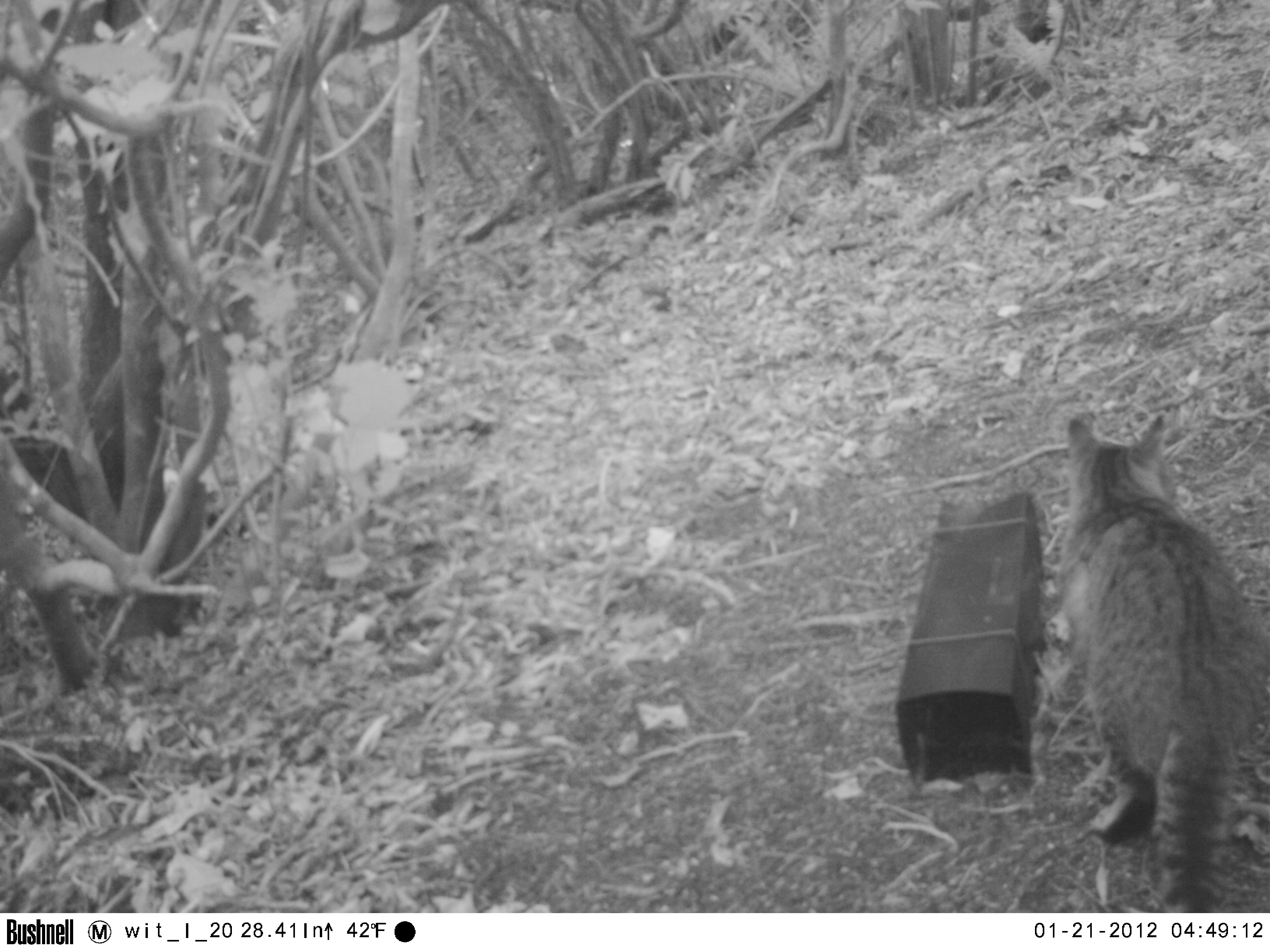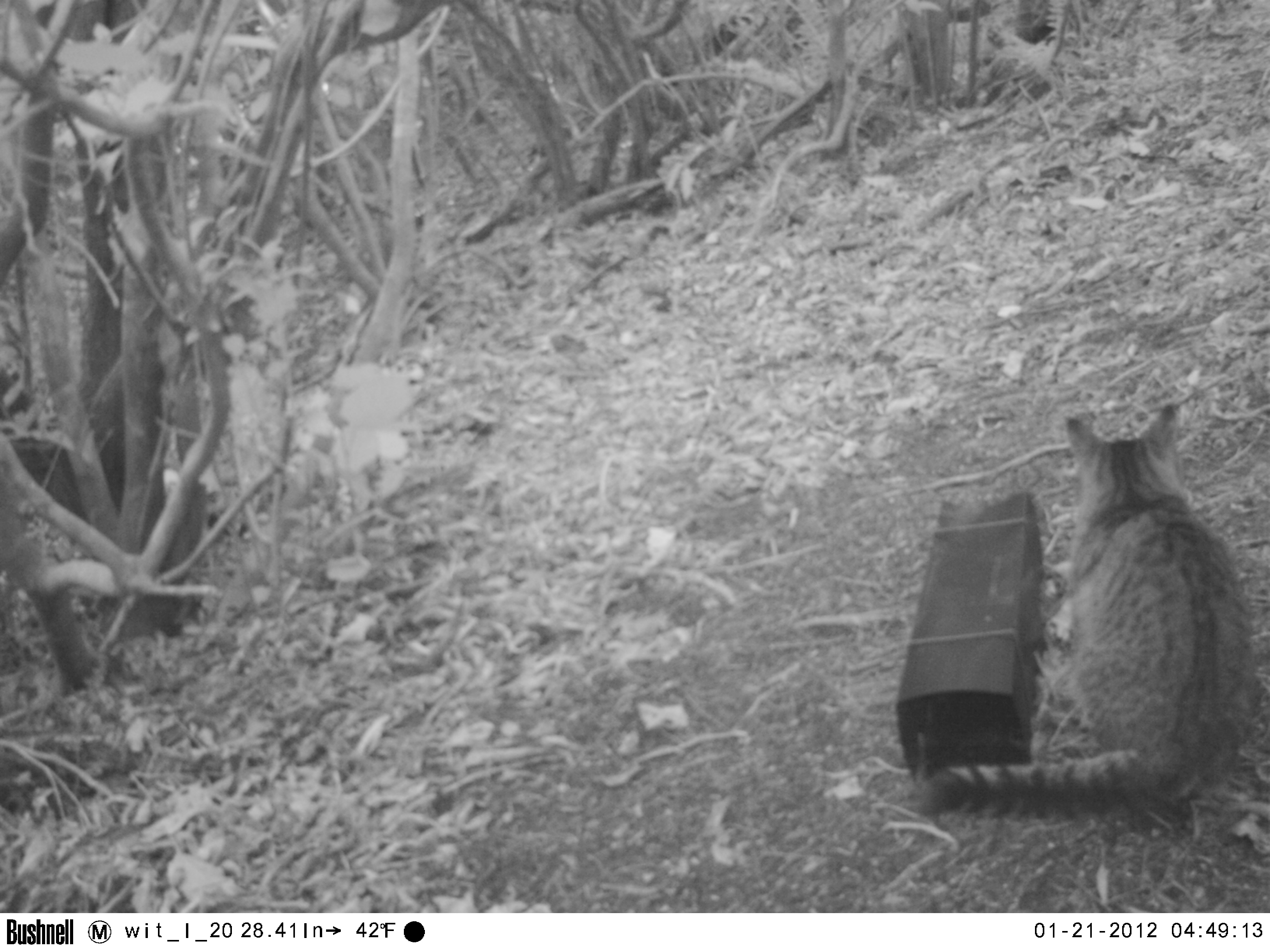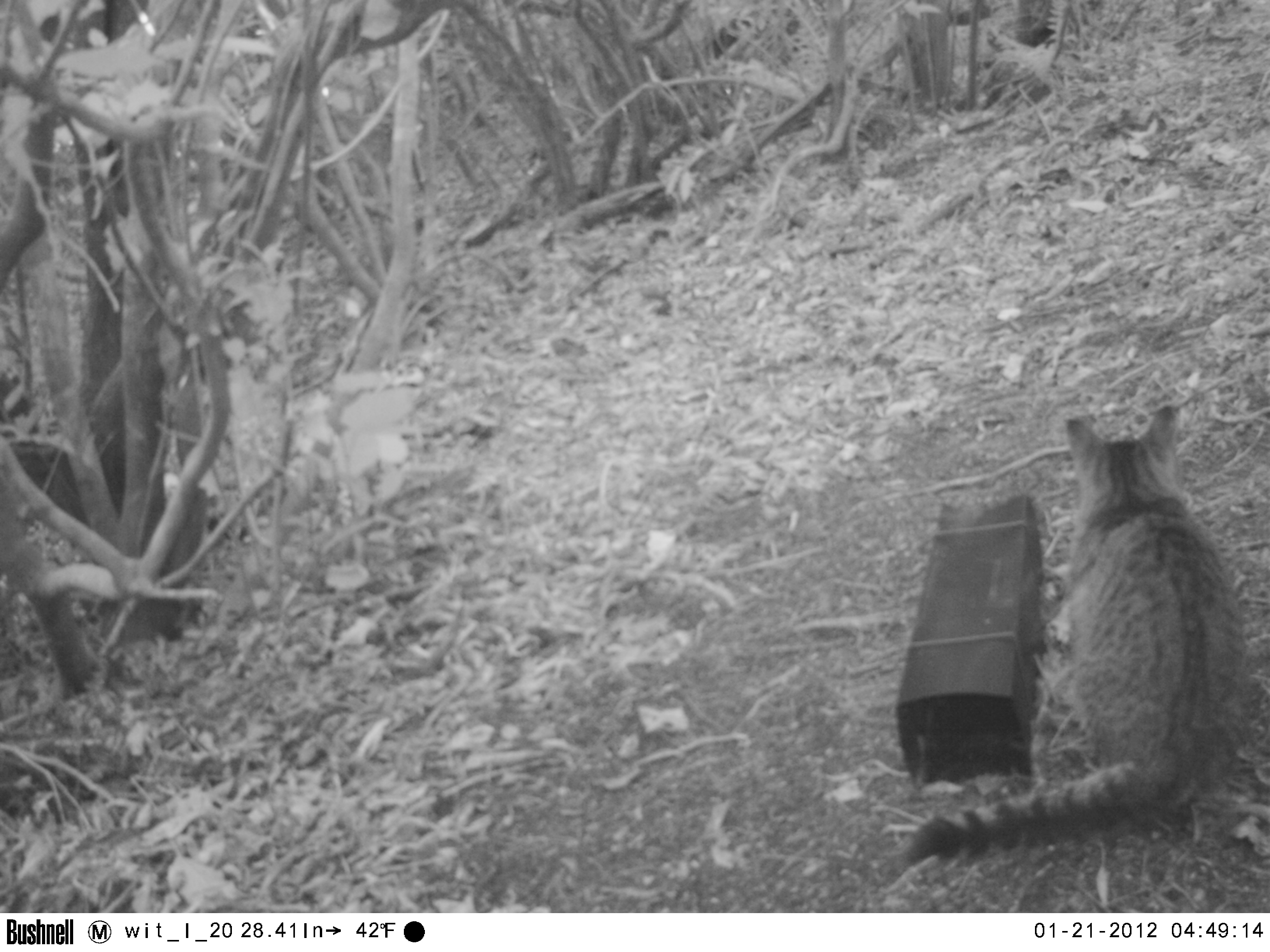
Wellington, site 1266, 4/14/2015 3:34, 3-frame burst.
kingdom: Animalia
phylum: Chordata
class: Mammalia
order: Carnivora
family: Felidae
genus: Felis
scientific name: Felis catus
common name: cat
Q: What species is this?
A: Cat (Felis catus).